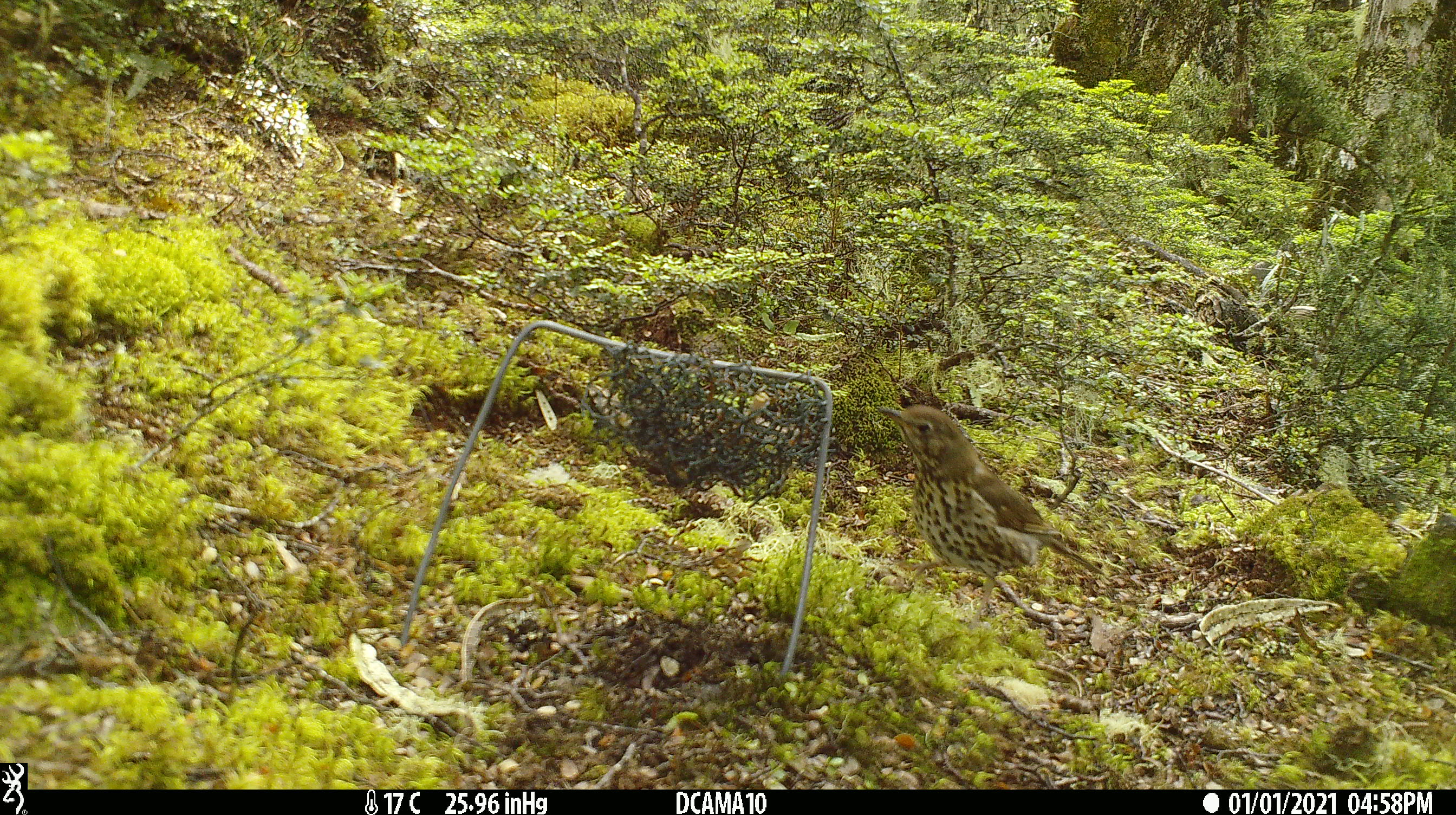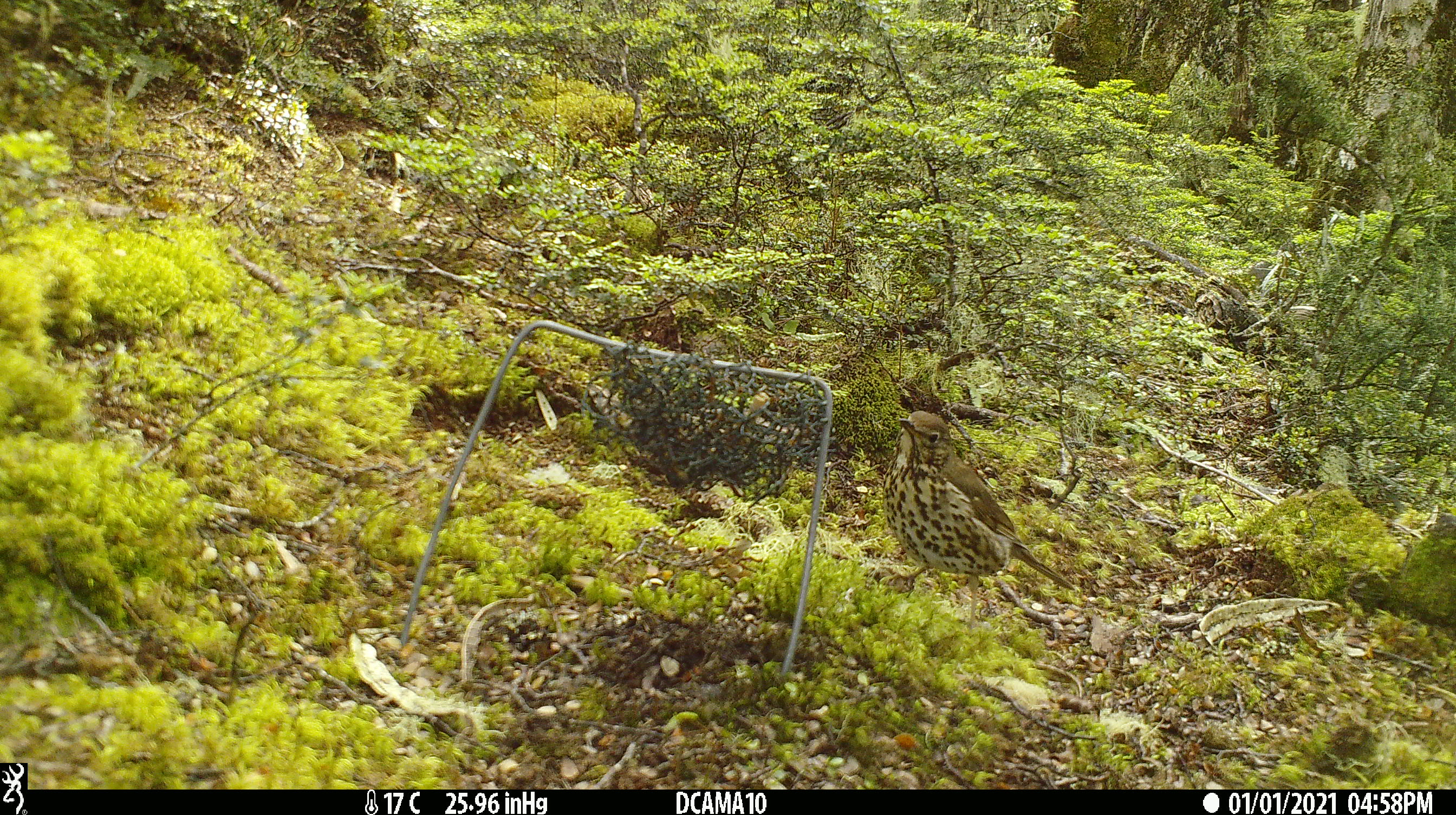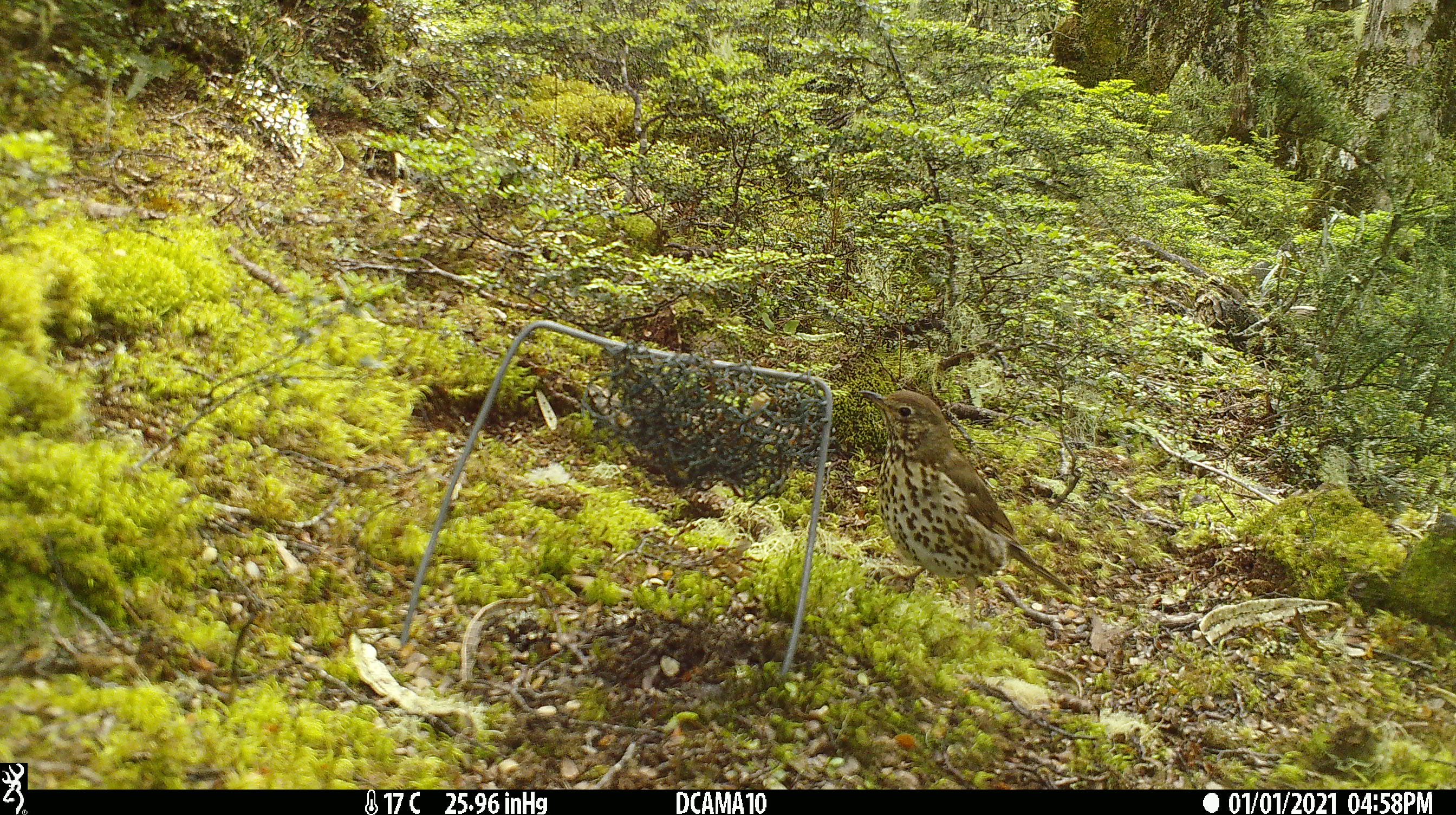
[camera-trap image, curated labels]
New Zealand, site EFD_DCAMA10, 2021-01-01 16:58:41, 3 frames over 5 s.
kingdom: Animalia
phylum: Chordata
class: Aves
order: Passeriformes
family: Turdidae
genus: Turdus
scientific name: Turdus philomelos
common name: song thrush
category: thrush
Thrush (song thrush) (Turdus philomelos).